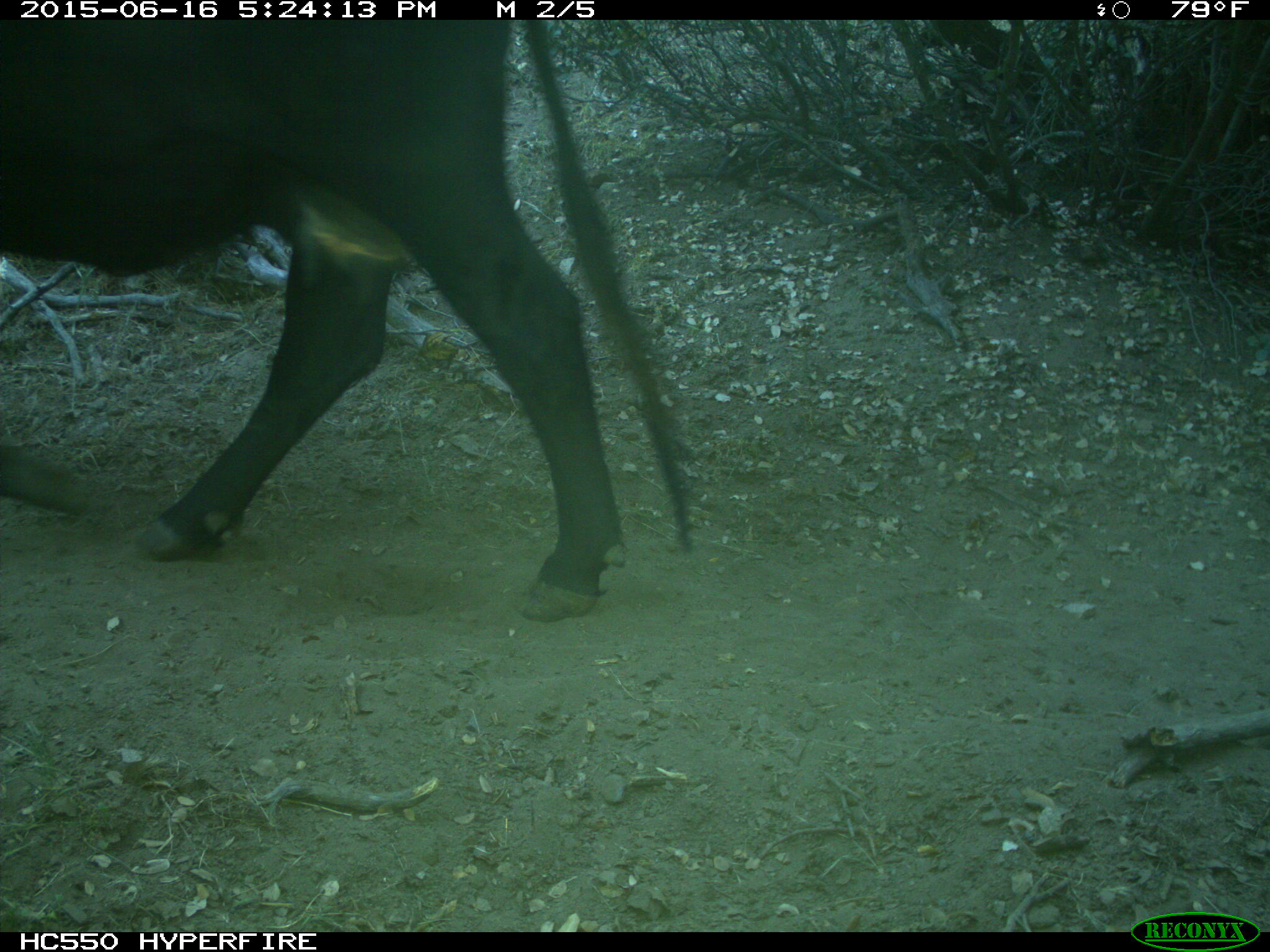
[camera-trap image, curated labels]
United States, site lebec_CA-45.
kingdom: Animalia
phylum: Chordata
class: Mammalia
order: Artiodactyla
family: Bovidae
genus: Bos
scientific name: Bos taurus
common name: domestic cow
Bos taurus (domestic cow).